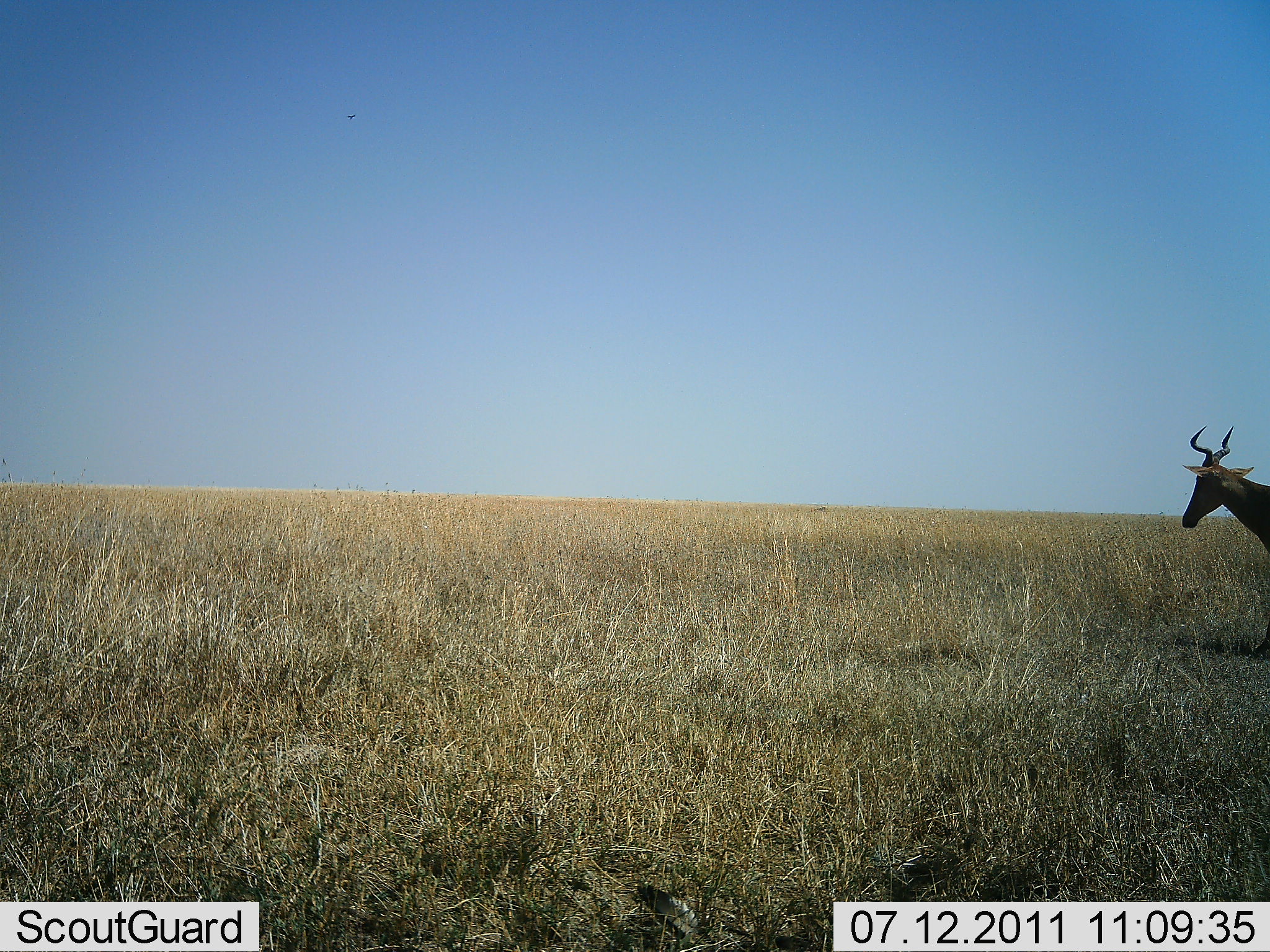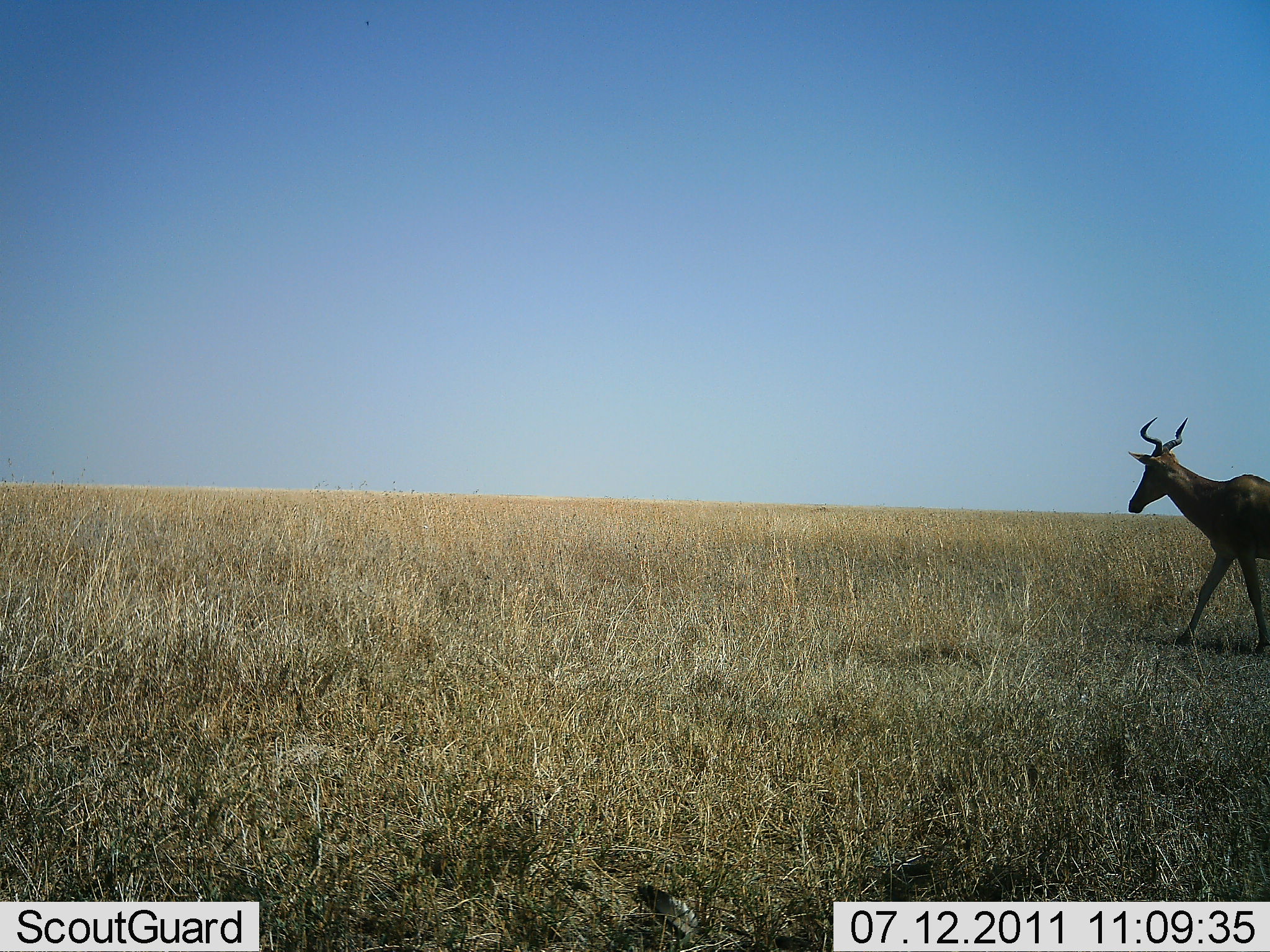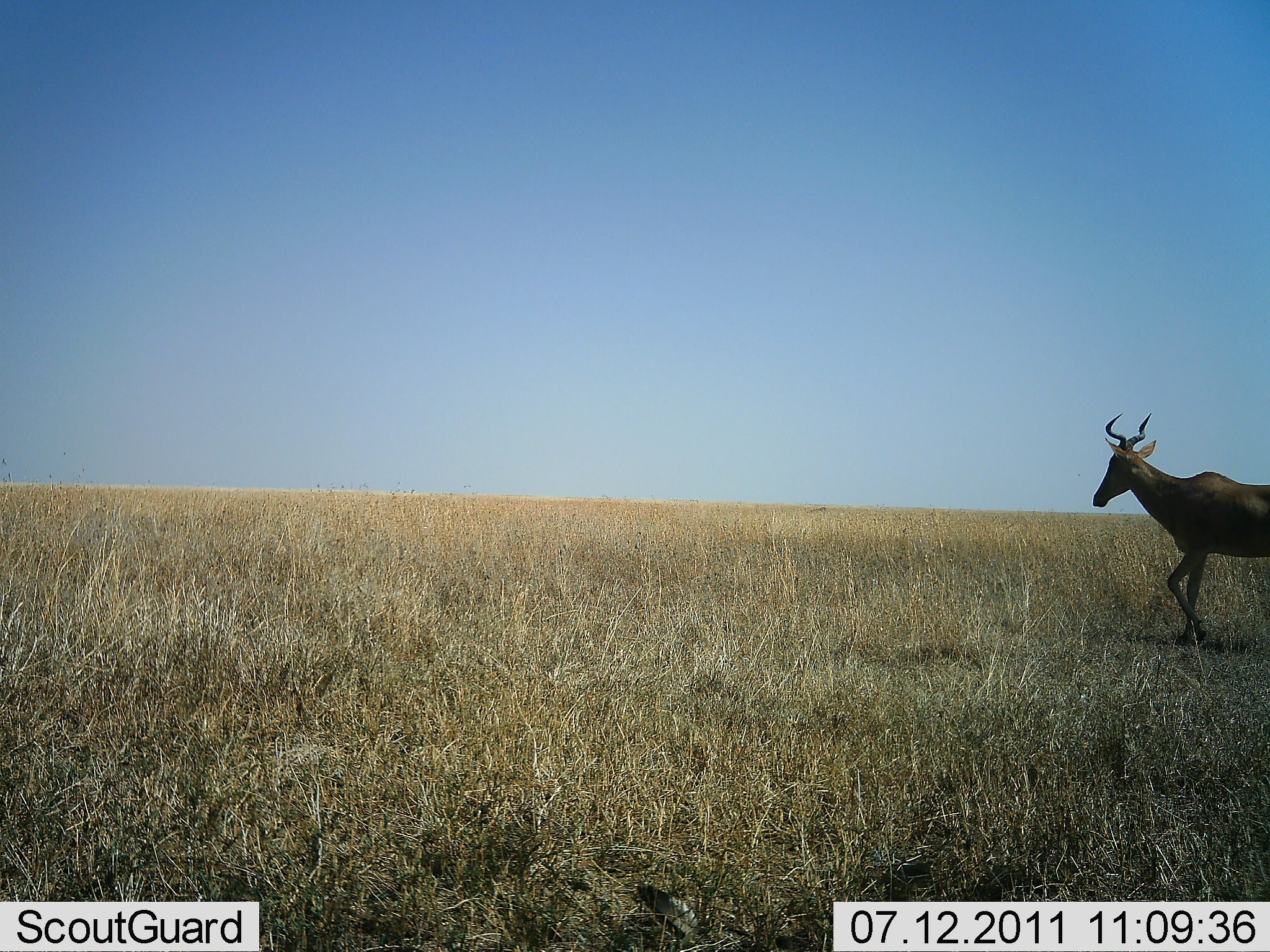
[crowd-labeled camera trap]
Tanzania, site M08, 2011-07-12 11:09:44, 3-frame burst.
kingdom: Animalia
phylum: Chordata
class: Mammalia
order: Artiodactyla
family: Bovidae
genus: Alcelaphus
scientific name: Alcelaphus buselaphus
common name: hartebeest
Hartebeest (Alcelaphus buselaphus), count 1. Behavior (volunteer vote fractions): standing 0%, resting 0%, moving 100%, interacting 0%. Young present (vote fraction): 0%. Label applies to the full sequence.